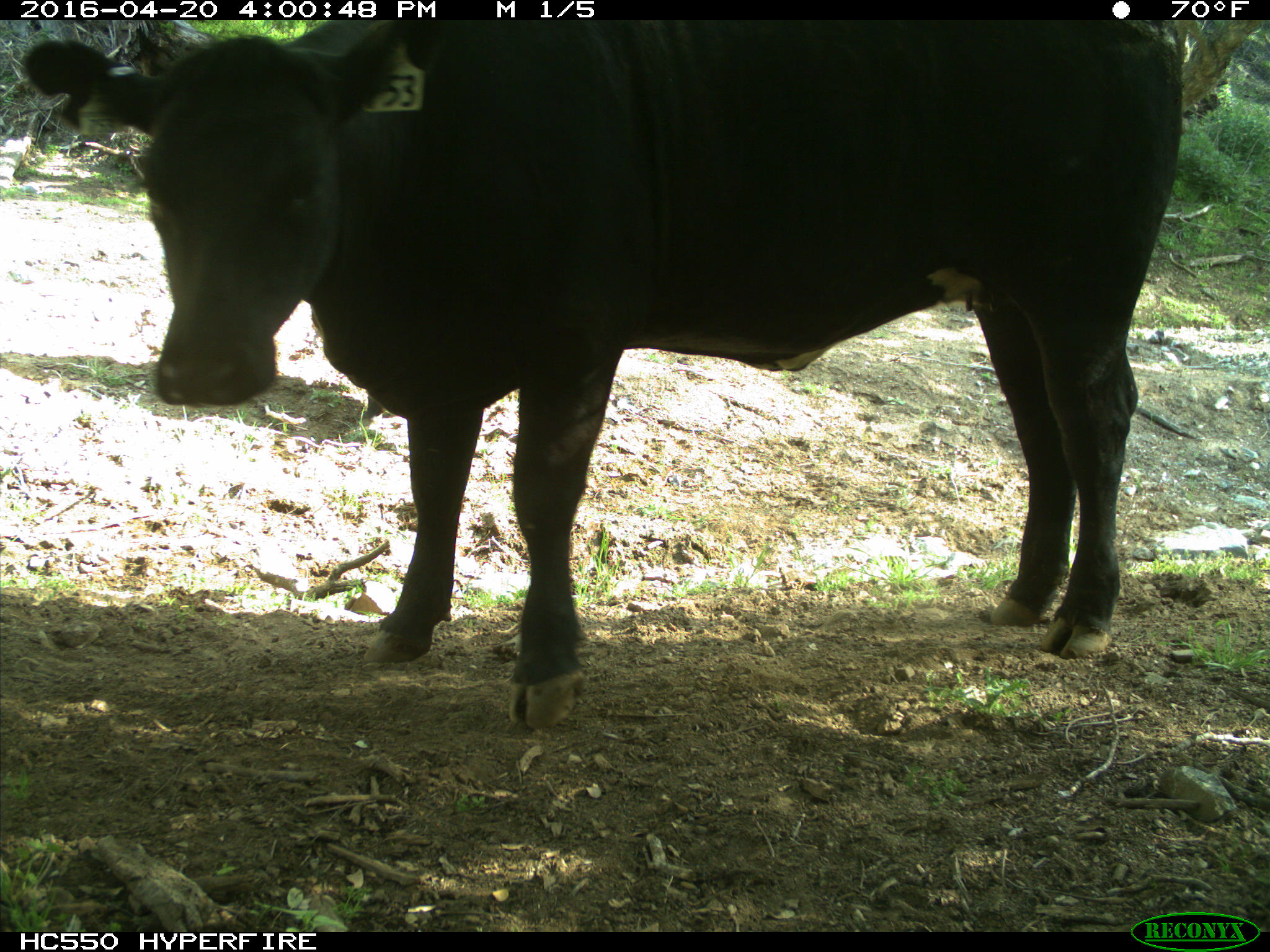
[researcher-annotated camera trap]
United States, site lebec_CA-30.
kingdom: Animalia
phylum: Chordata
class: Mammalia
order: Artiodactyla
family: Bovidae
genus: Bos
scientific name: Bos taurus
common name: domestic cow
Bos taurus (domestic cow).